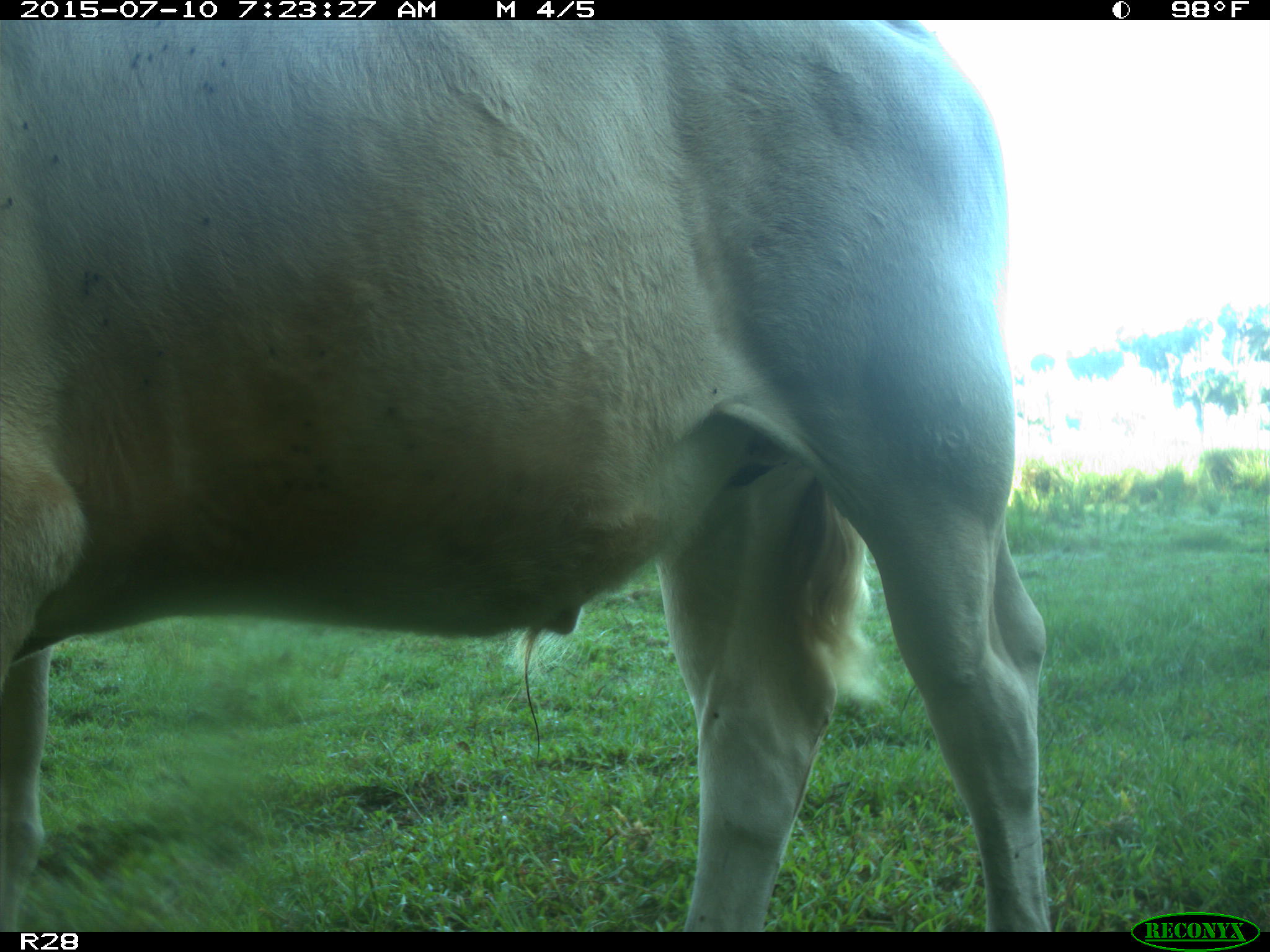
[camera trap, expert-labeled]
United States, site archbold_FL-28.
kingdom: Animalia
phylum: Chordata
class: Mammalia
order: Artiodactyla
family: Bovidae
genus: Bos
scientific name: Bos taurus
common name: domestic cow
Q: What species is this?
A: Bos taurus (domestic cow).